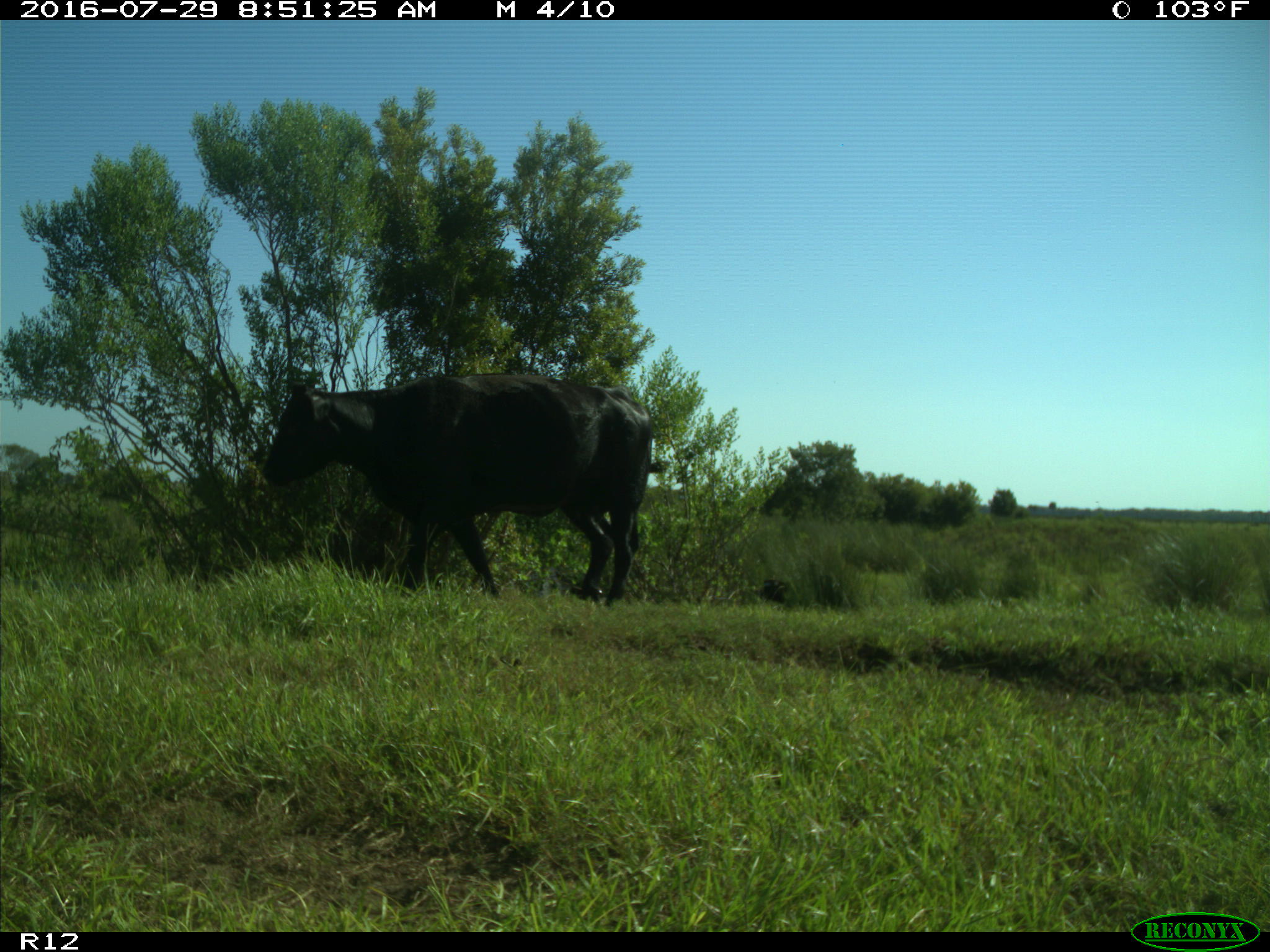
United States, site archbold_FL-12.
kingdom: Animalia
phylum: Chordata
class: Mammalia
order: Artiodactyla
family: Bovidae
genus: Bos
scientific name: Bos taurus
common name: domestic cow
Bos taurus (domestic cow).